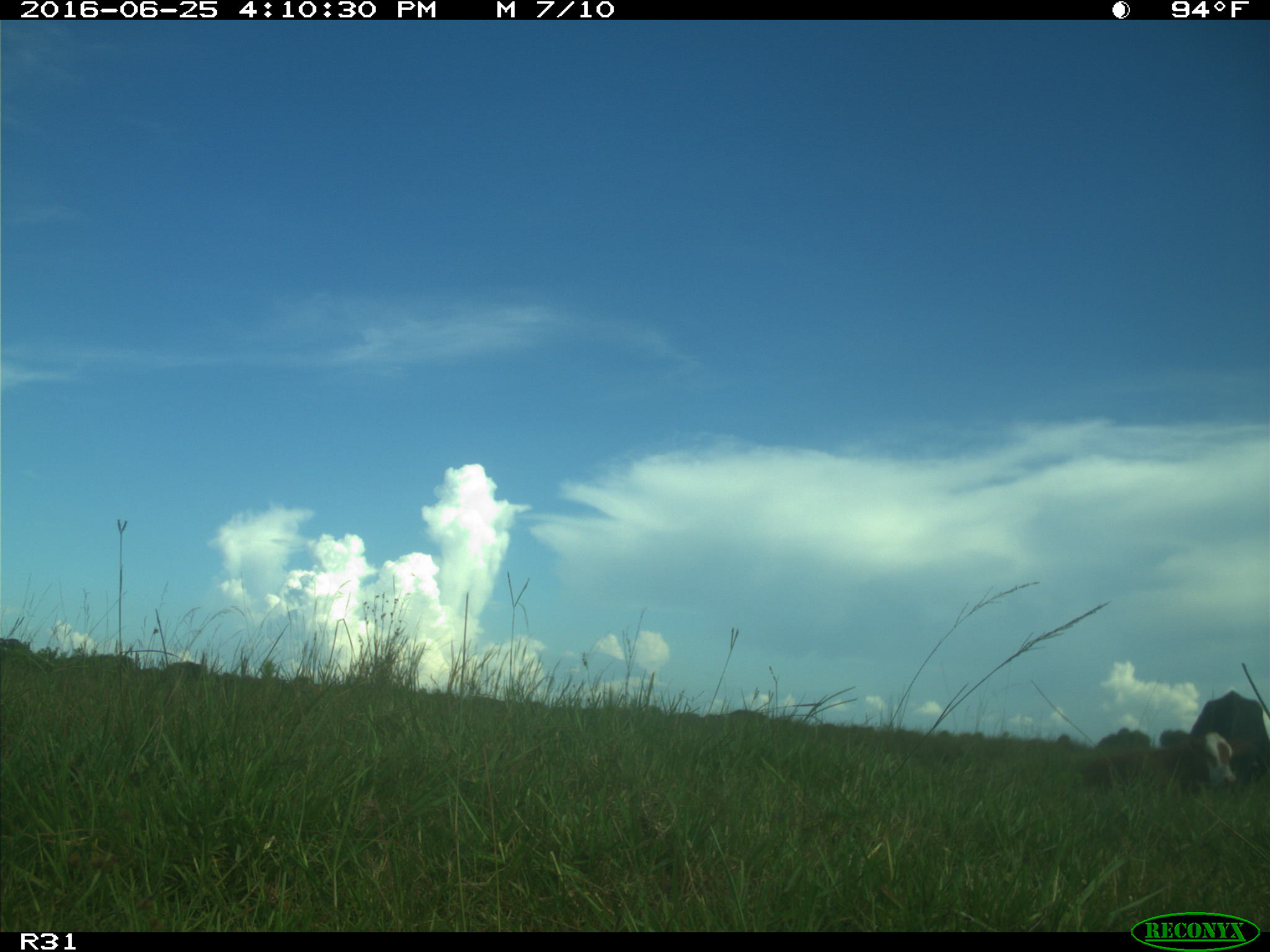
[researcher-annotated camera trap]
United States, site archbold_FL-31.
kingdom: Animalia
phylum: Chordata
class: Mammalia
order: Artiodactyla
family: Bovidae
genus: Bos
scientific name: Bos taurus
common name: domestic cow